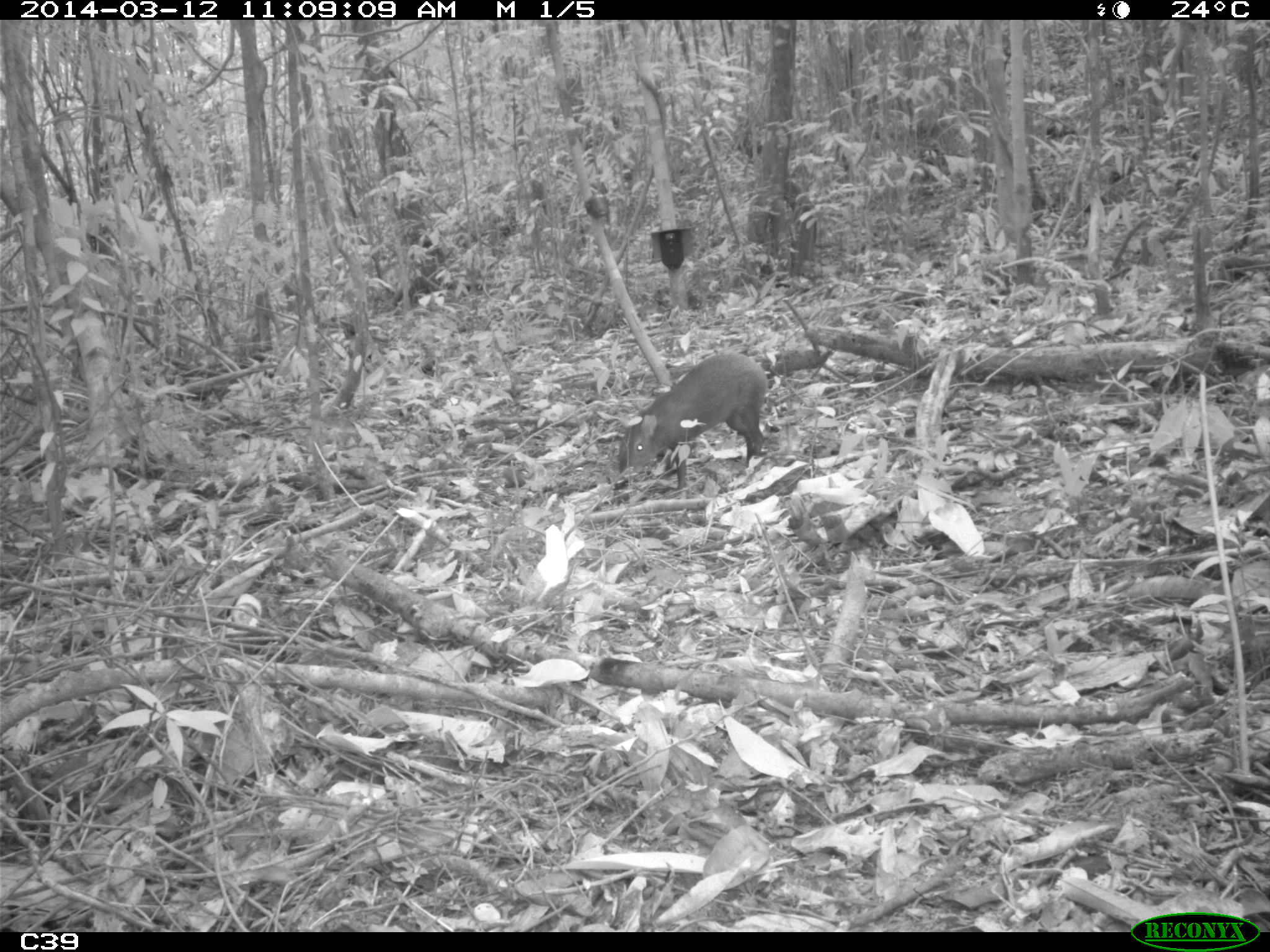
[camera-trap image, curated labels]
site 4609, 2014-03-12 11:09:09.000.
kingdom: Animalia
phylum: Chordata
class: Mammalia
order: Rodentia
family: Dasyproctidae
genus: Dasyprocta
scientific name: Dasyprocta leporina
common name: red-rumped agouti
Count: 1.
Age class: adult.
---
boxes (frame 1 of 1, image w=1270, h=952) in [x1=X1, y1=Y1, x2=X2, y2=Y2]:
dasyprocta leporina: [x1=615, y1=350, x2=771, y2=490]